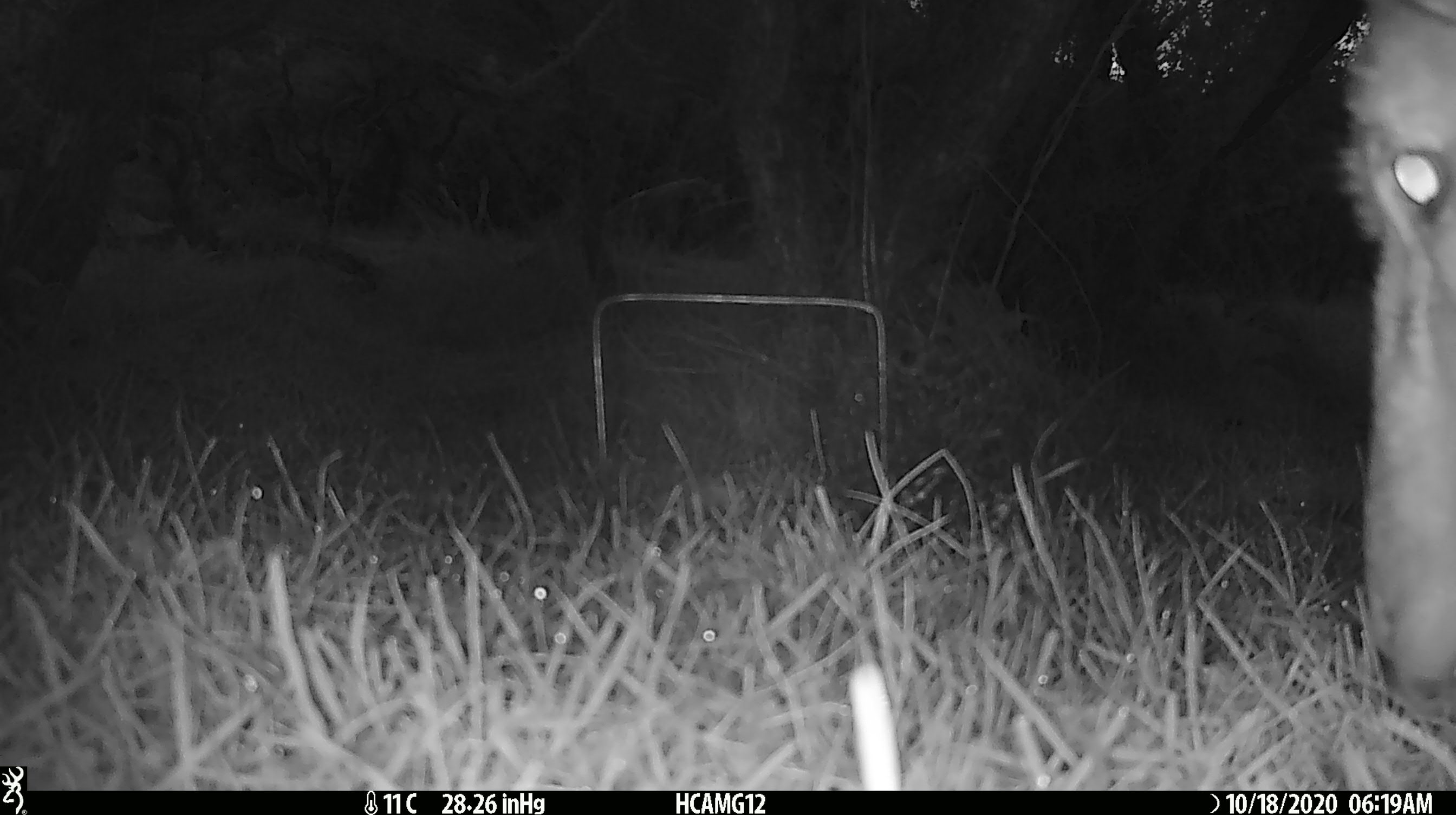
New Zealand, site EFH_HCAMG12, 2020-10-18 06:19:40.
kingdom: Animalia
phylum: Chordata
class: Mammalia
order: Artiodactyla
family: Bovidae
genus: Ovis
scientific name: Ovis aries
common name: domestic sheep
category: sheep